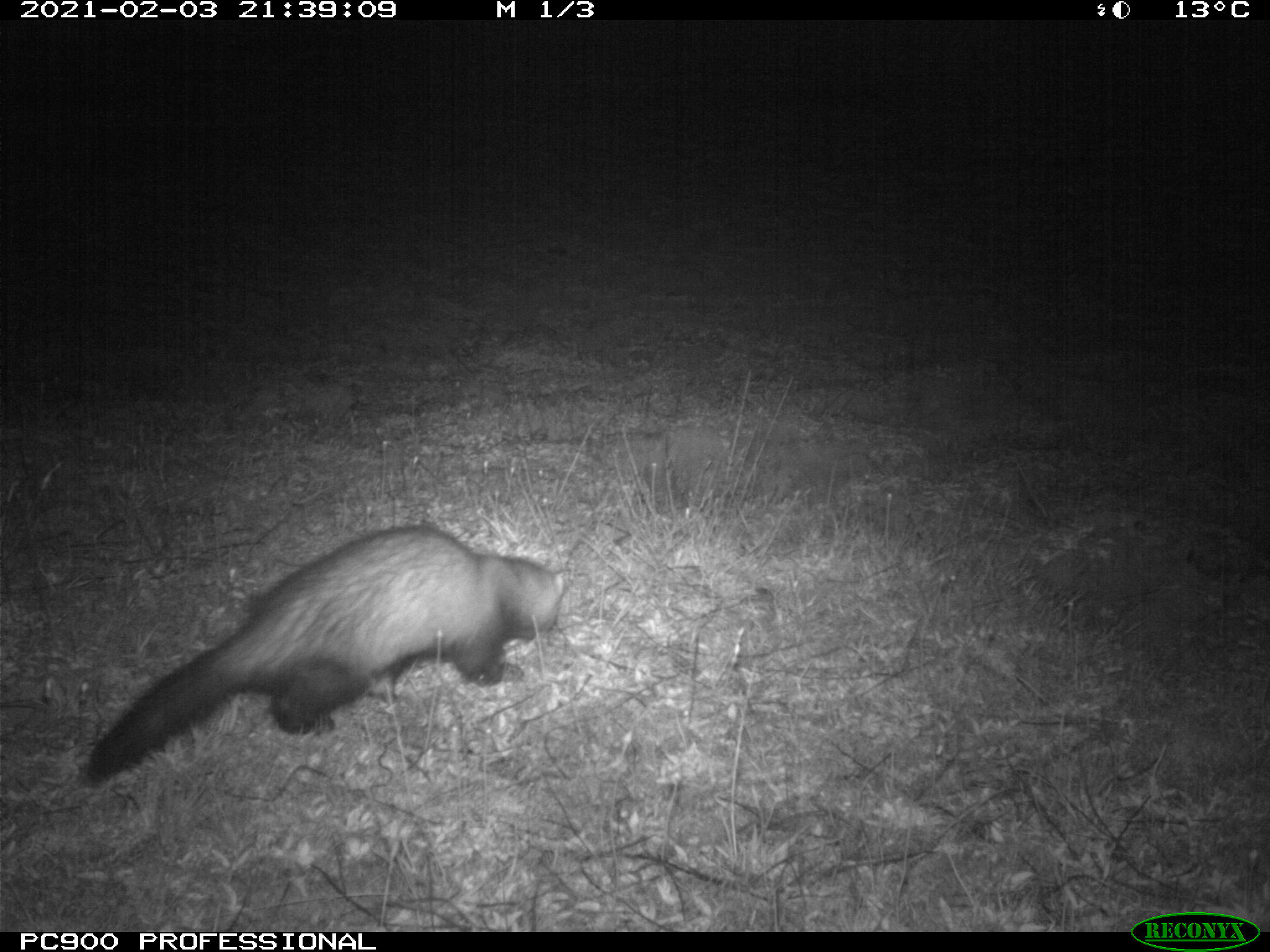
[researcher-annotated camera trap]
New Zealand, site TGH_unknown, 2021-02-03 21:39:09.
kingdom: Animalia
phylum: Chordata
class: Mammalia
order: Carnivora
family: Mustelidae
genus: Mustela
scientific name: Mustela furo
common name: ferret